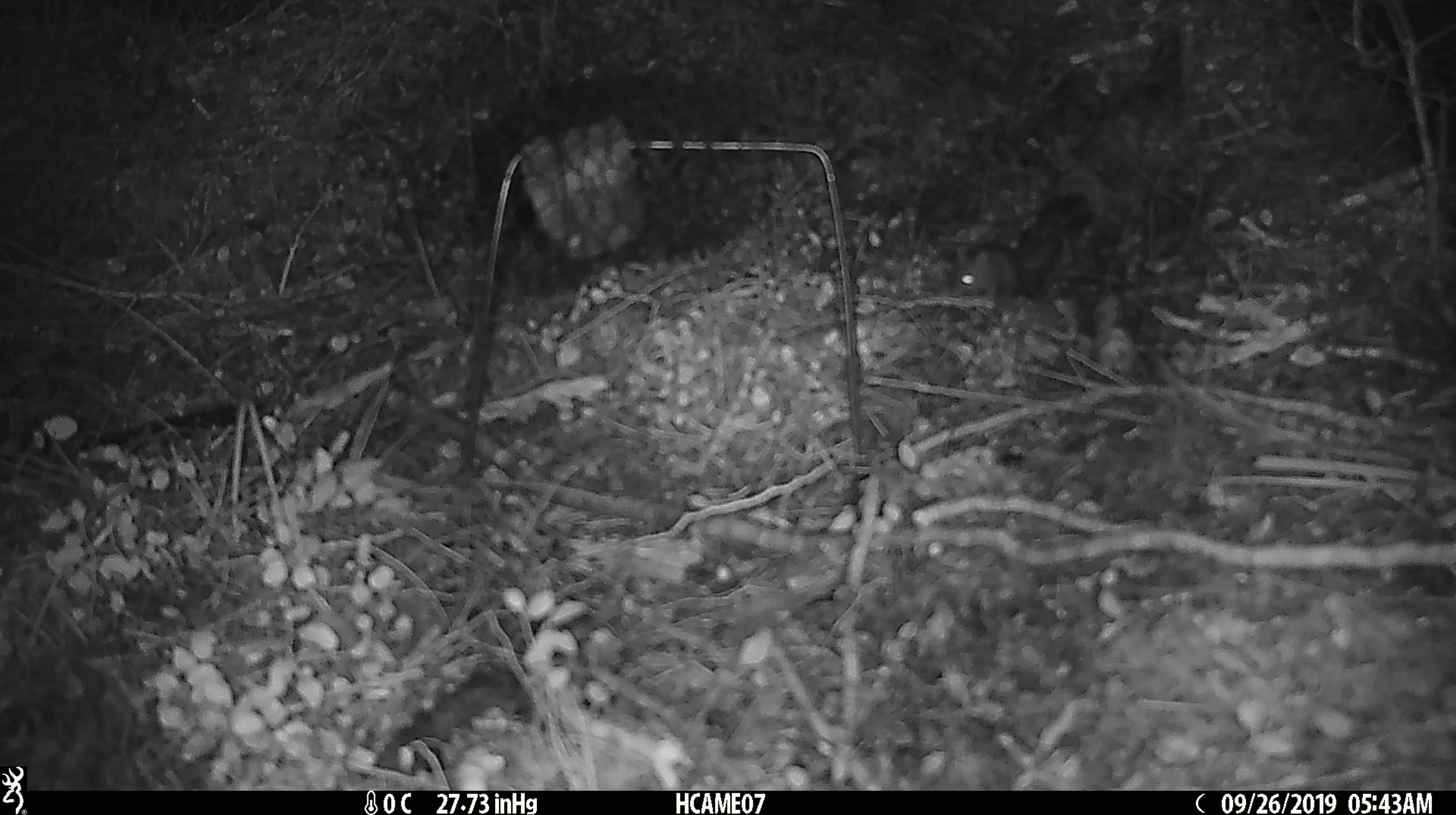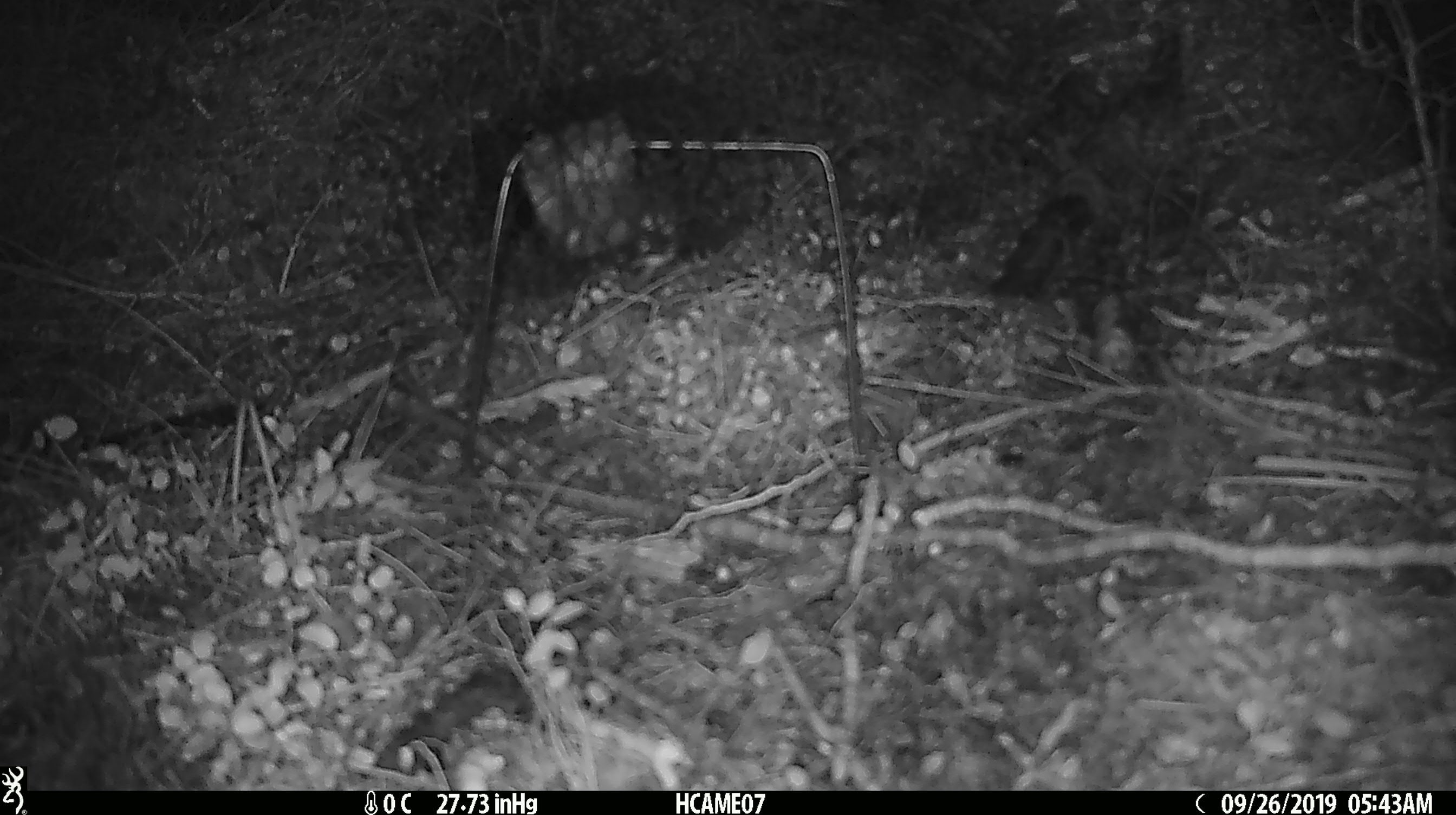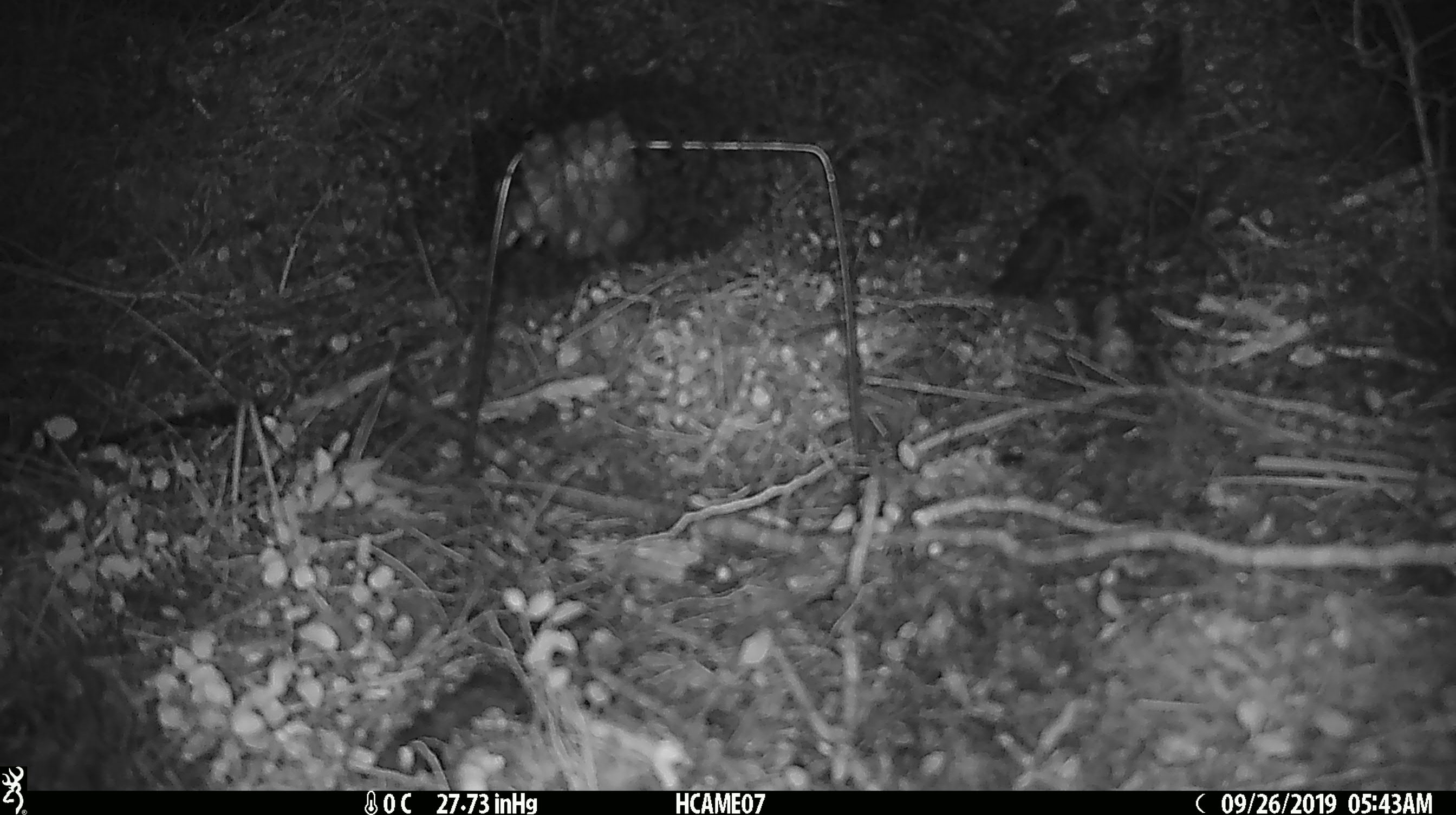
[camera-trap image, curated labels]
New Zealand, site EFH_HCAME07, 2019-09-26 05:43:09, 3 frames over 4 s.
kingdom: Animalia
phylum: Chordata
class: Mammalia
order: Rodentia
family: Muridae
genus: Mus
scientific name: Mus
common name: mouse